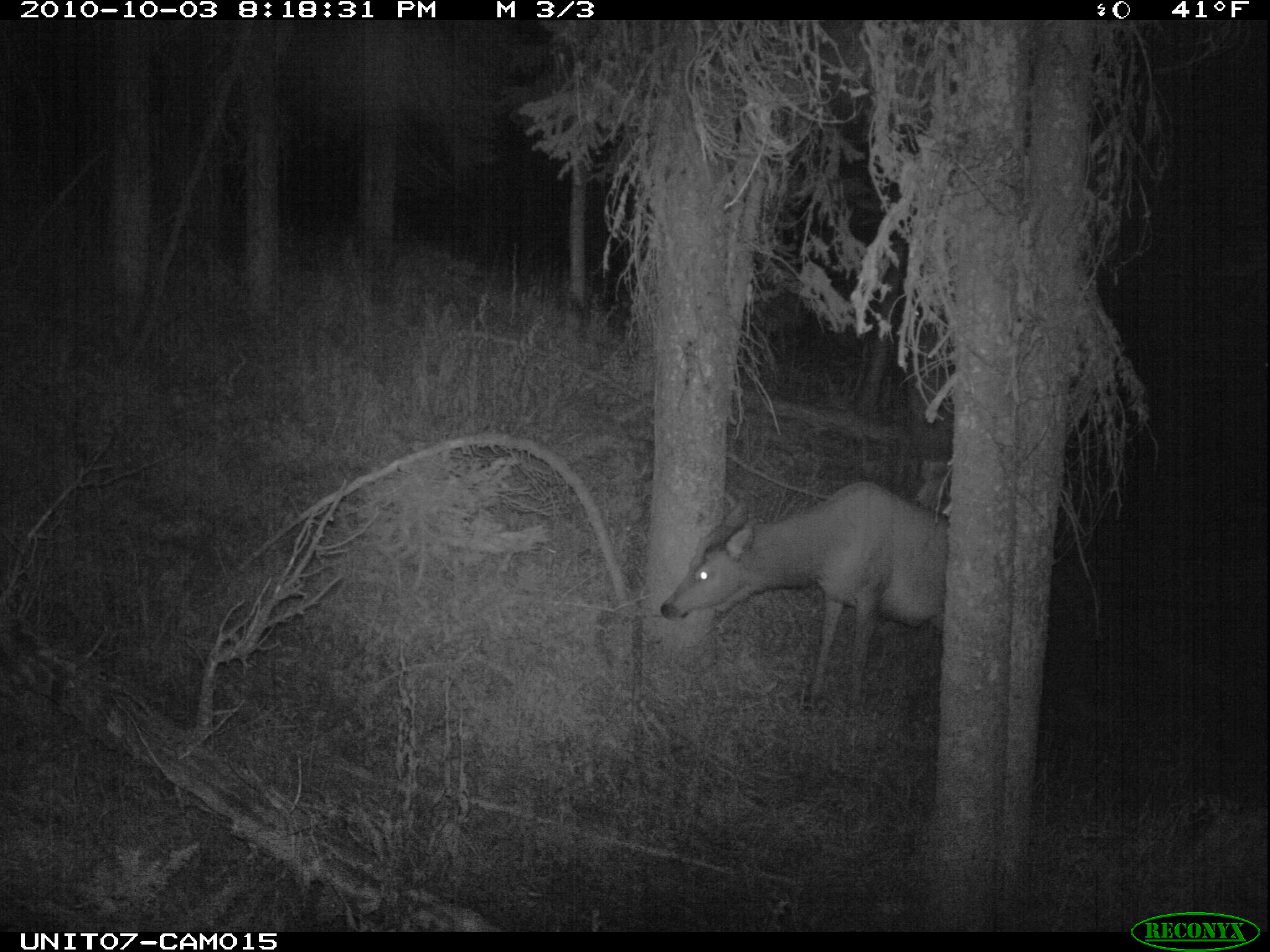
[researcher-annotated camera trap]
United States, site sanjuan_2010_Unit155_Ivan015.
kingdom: Animalia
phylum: Chordata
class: Mammalia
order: Artiodactyla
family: Cervidae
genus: Cervus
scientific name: Cervus elaphus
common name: red deer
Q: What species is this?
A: Cervus elaphus (red deer).